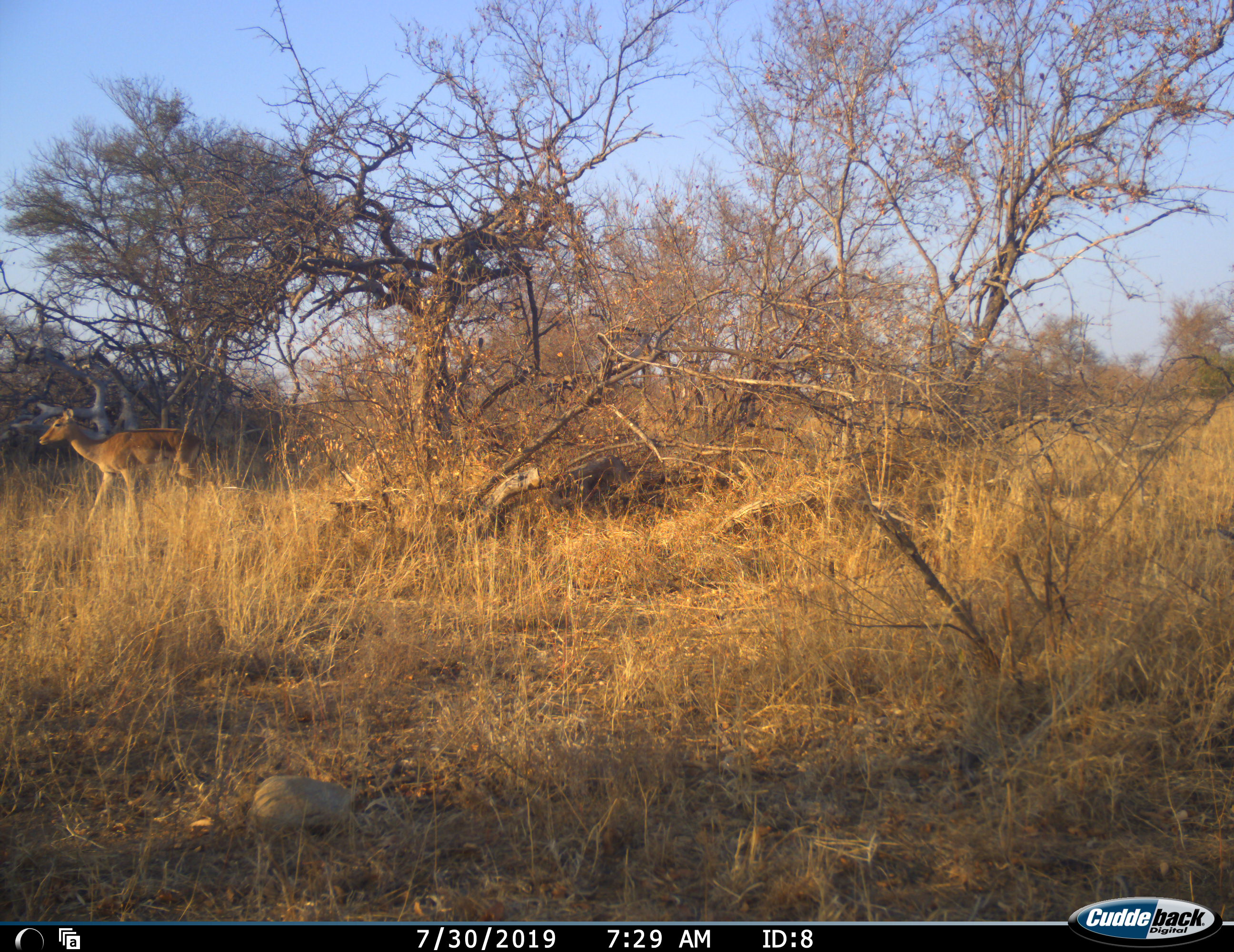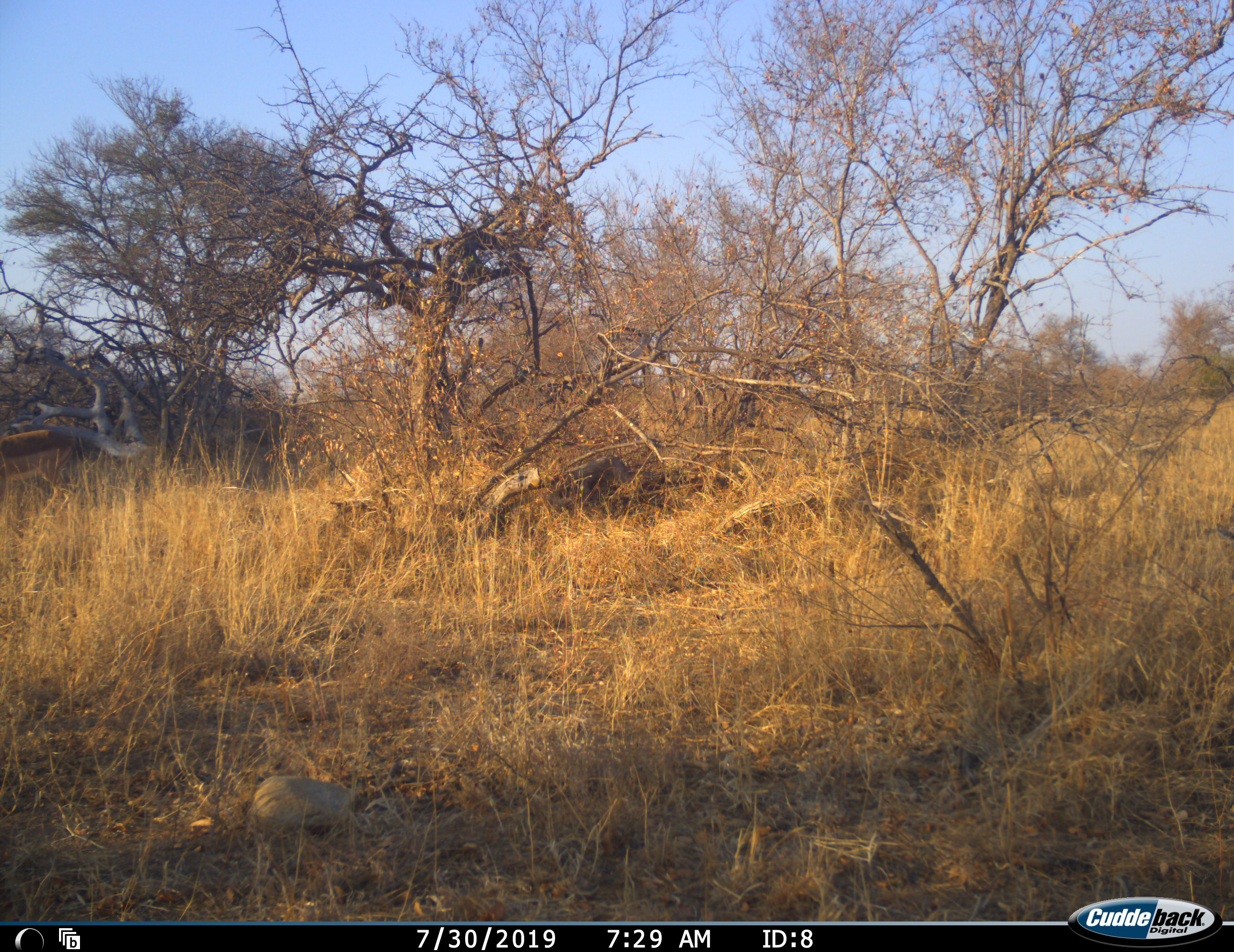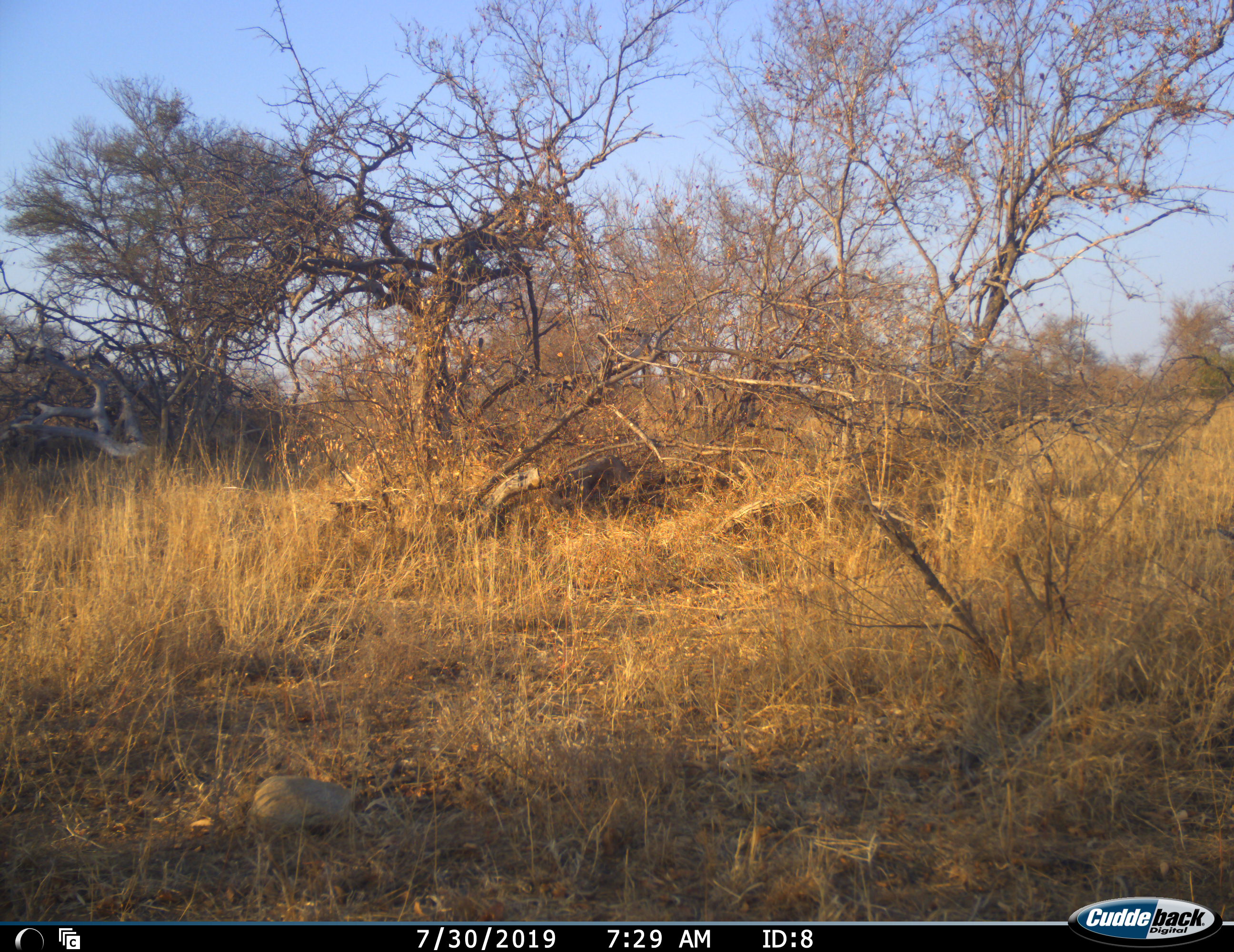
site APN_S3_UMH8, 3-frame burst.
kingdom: Animalia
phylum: Chordata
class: Mammalia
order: Artiodactyla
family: Bovidae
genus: Aepyceros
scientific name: Aepyceros melampus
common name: impala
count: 1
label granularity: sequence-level